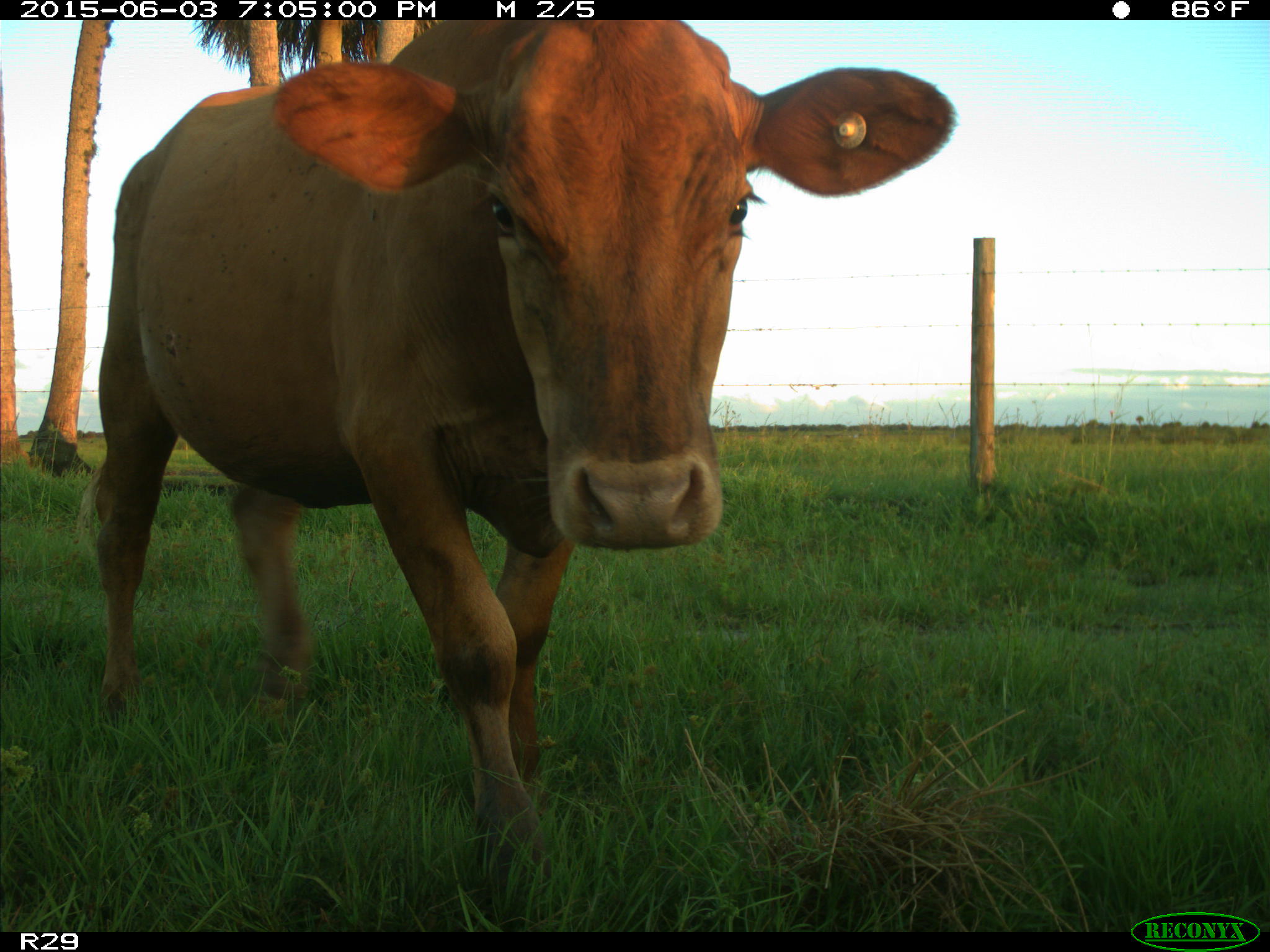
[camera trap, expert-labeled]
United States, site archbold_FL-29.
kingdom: Animalia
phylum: Chordata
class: Mammalia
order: Artiodactyla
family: Bovidae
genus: Bos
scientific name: Bos taurus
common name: domestic cow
Bos taurus (domestic cow).